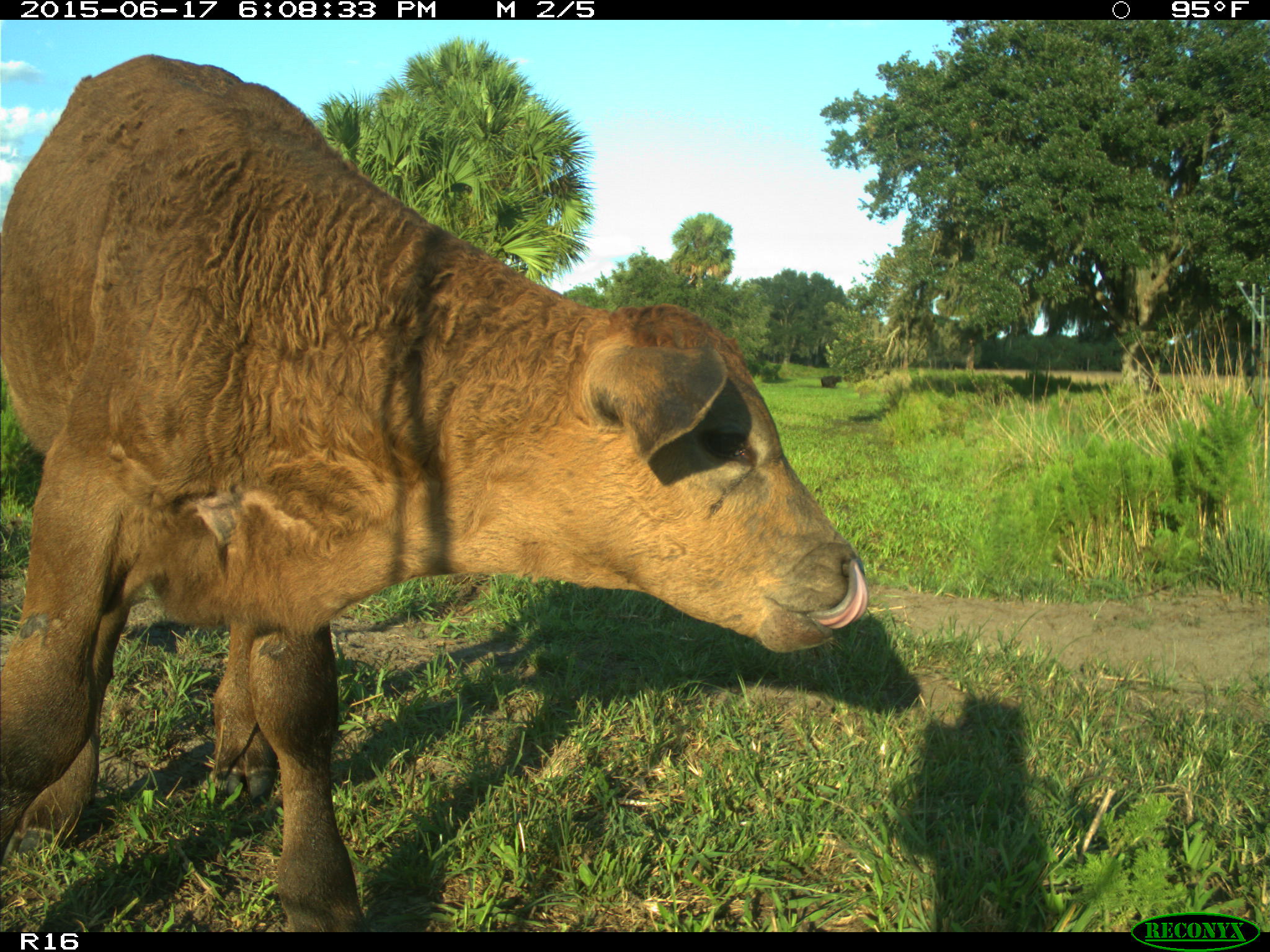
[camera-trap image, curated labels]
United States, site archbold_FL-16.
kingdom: Animalia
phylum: Chordata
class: Mammalia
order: Artiodactyla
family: Bovidae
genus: Bos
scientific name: Bos taurus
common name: domestic cow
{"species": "Bos taurus (domestic cow)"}